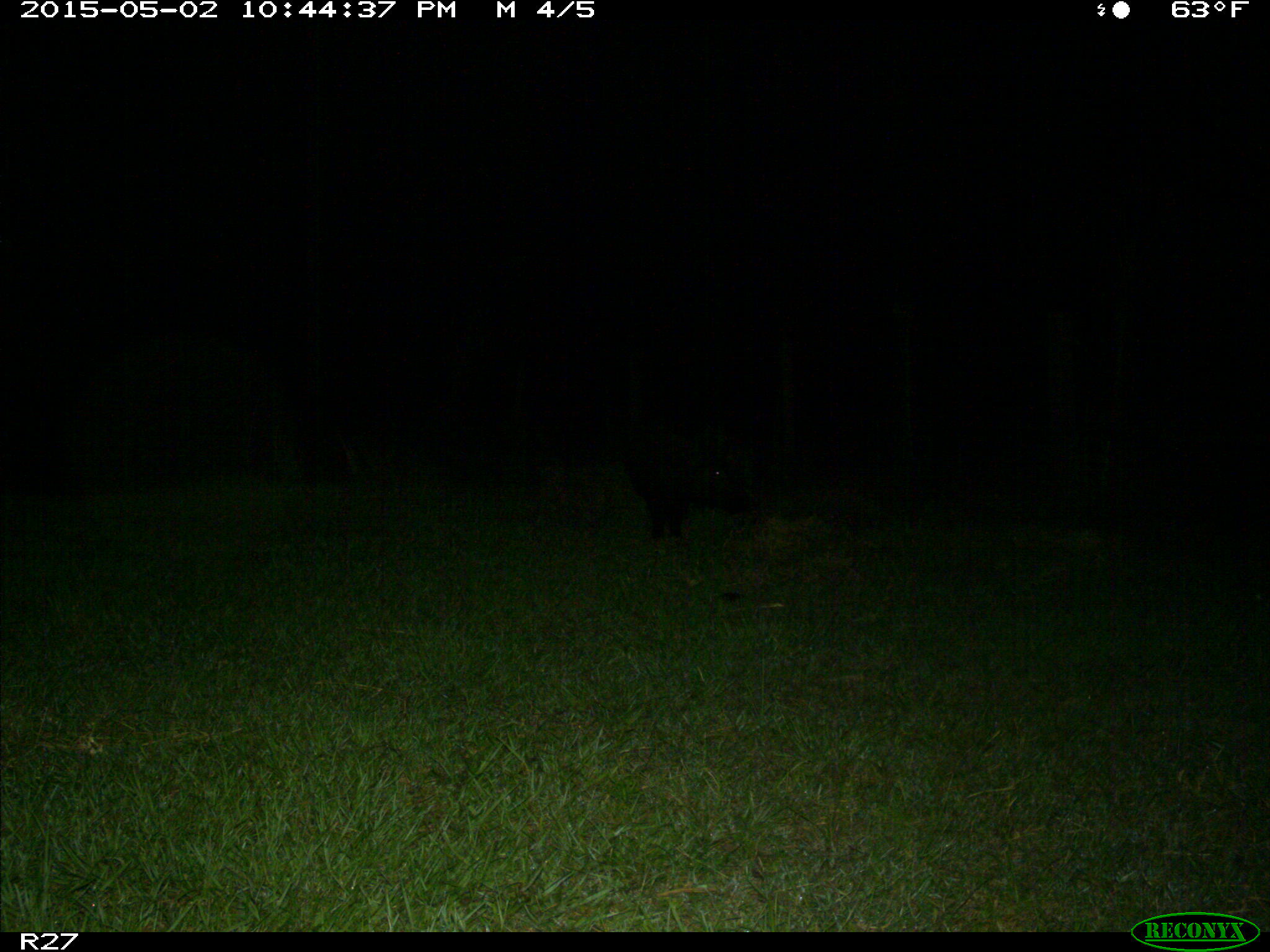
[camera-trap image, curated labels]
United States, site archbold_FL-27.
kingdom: Animalia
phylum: Chordata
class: Mammalia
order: Artiodactyla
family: Suidae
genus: Sus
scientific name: Sus scrofa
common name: wild boar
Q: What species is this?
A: Sus scrofa (wild boar).